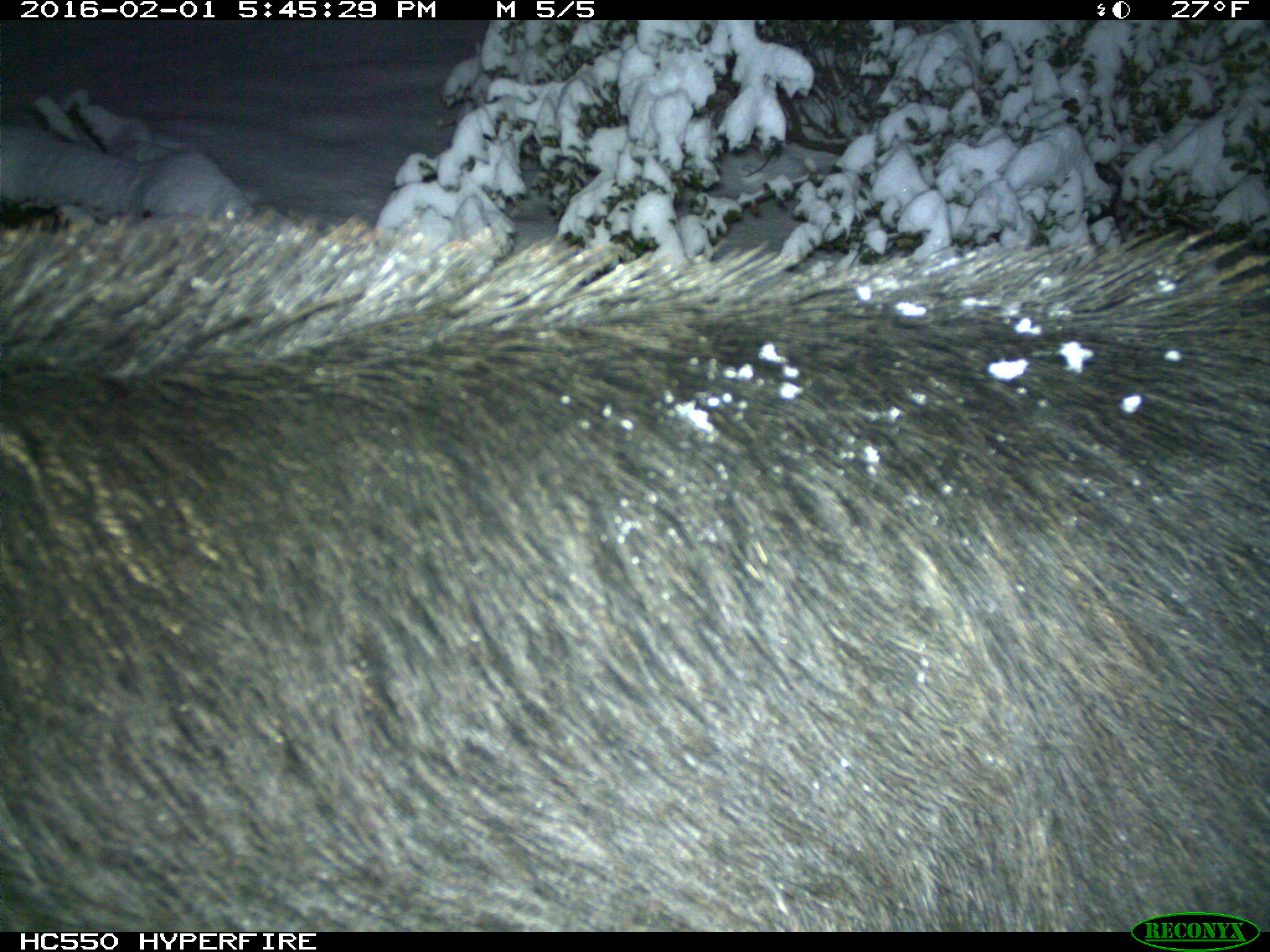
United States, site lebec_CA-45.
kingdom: Animalia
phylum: Chordata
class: Mammalia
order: Artiodactyla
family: Suidae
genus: Sus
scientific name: Sus scrofa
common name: wild boar